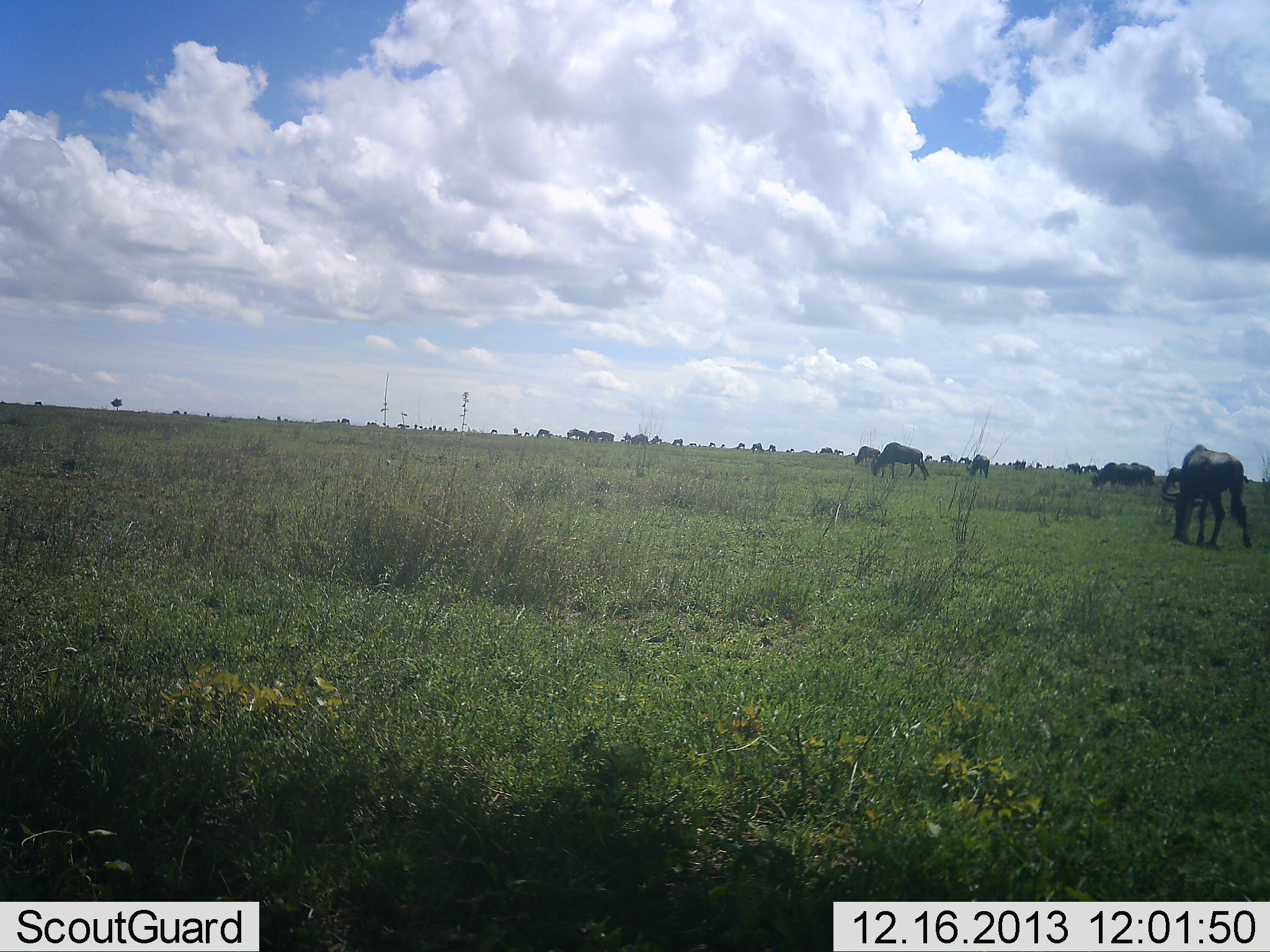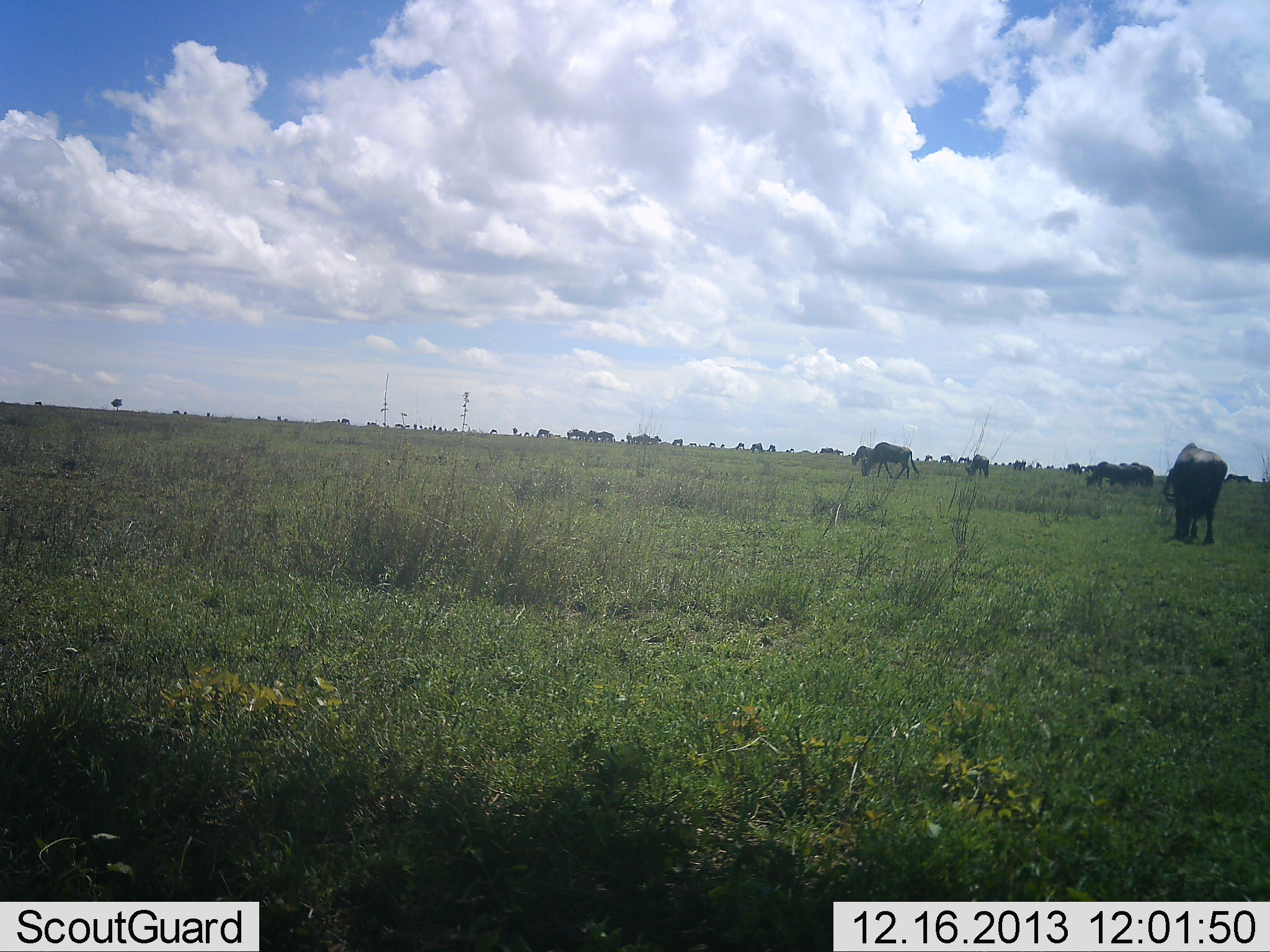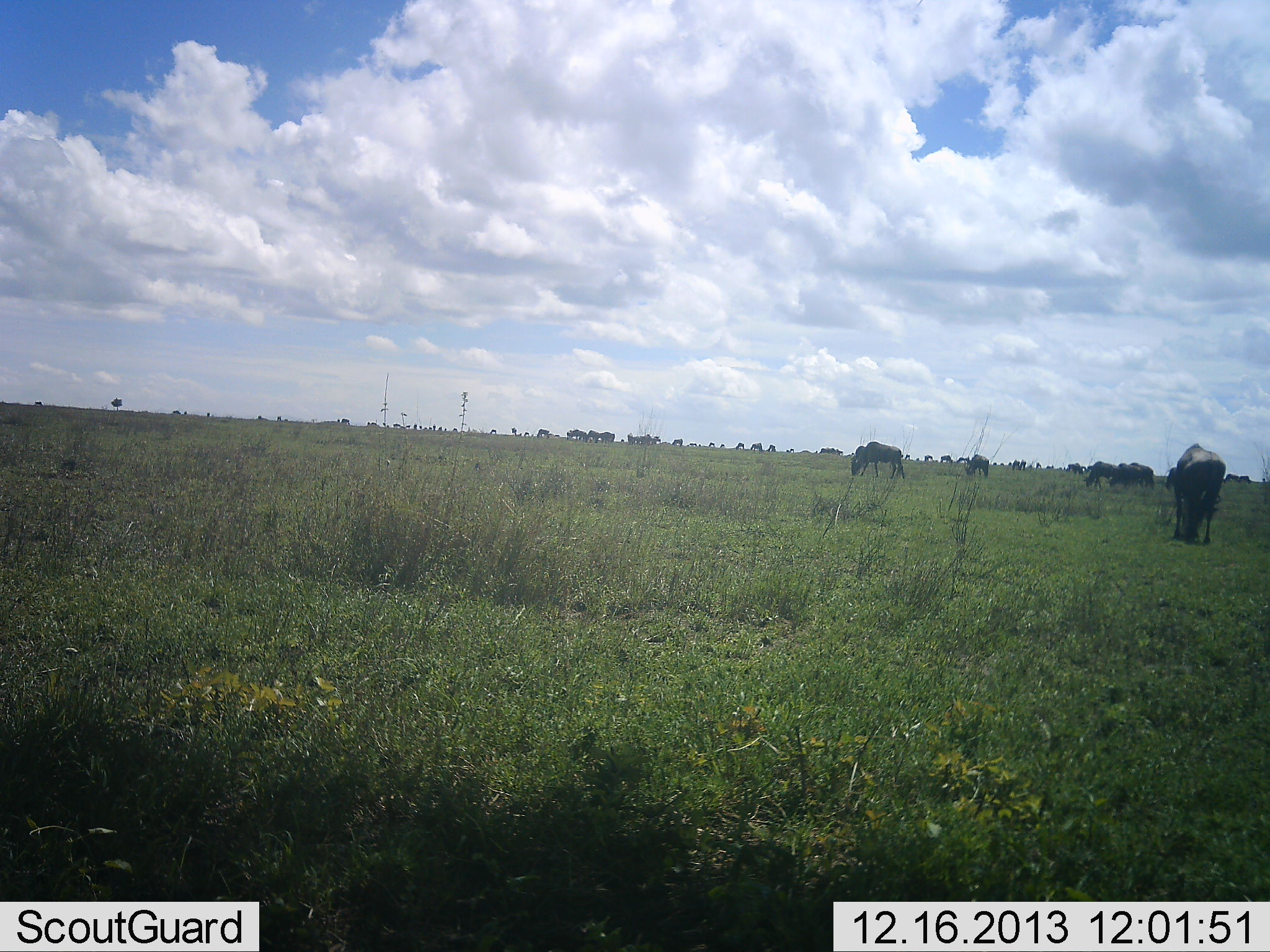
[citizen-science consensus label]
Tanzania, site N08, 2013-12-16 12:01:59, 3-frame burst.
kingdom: Animalia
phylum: Chordata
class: Mammalia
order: Artiodactyla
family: Bovidae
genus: Connochaetes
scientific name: Connochaetes taurinus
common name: blue wildebeest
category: wildebeest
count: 11-50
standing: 42%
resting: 0%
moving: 50%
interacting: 0%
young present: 0%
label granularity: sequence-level